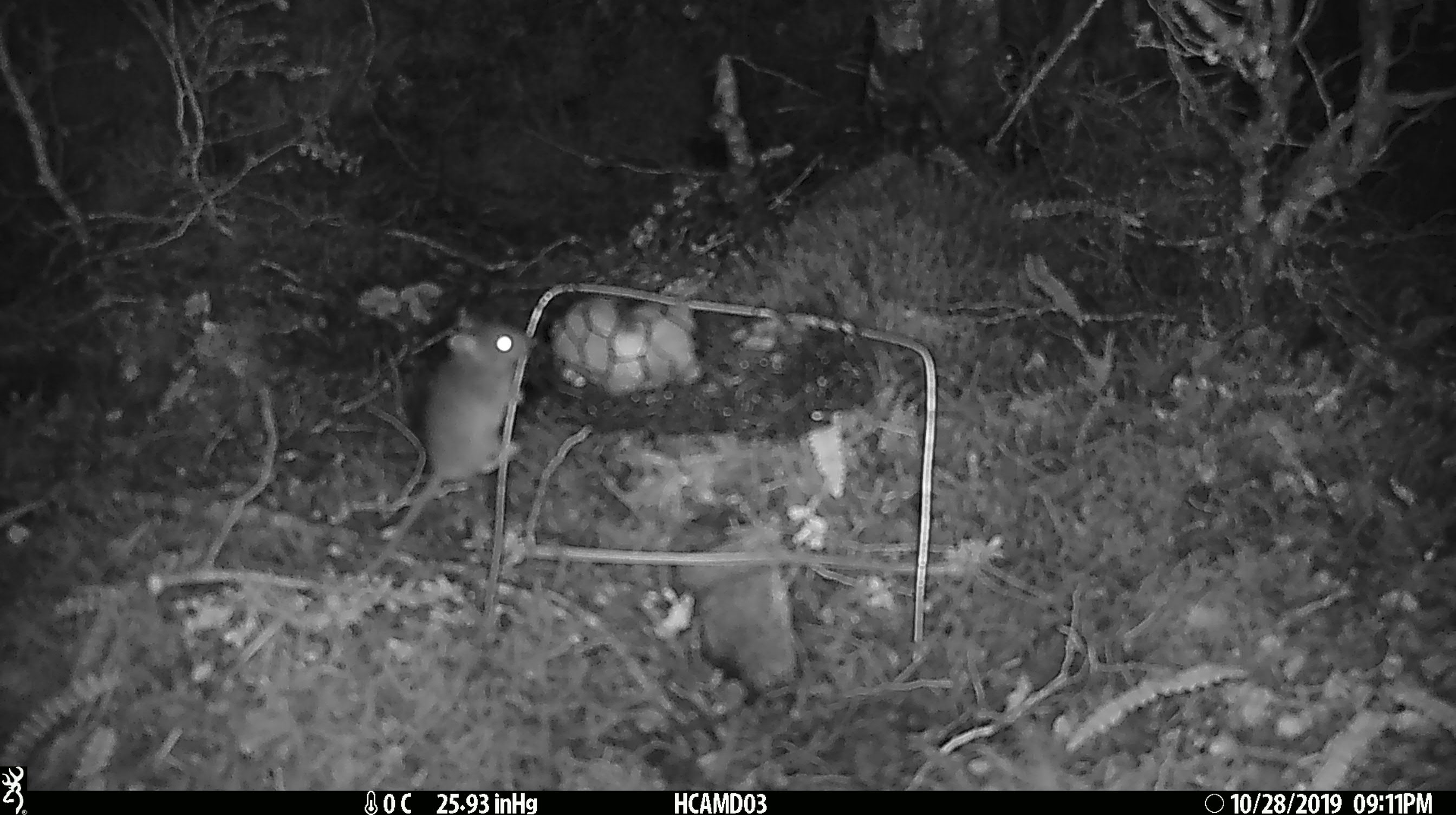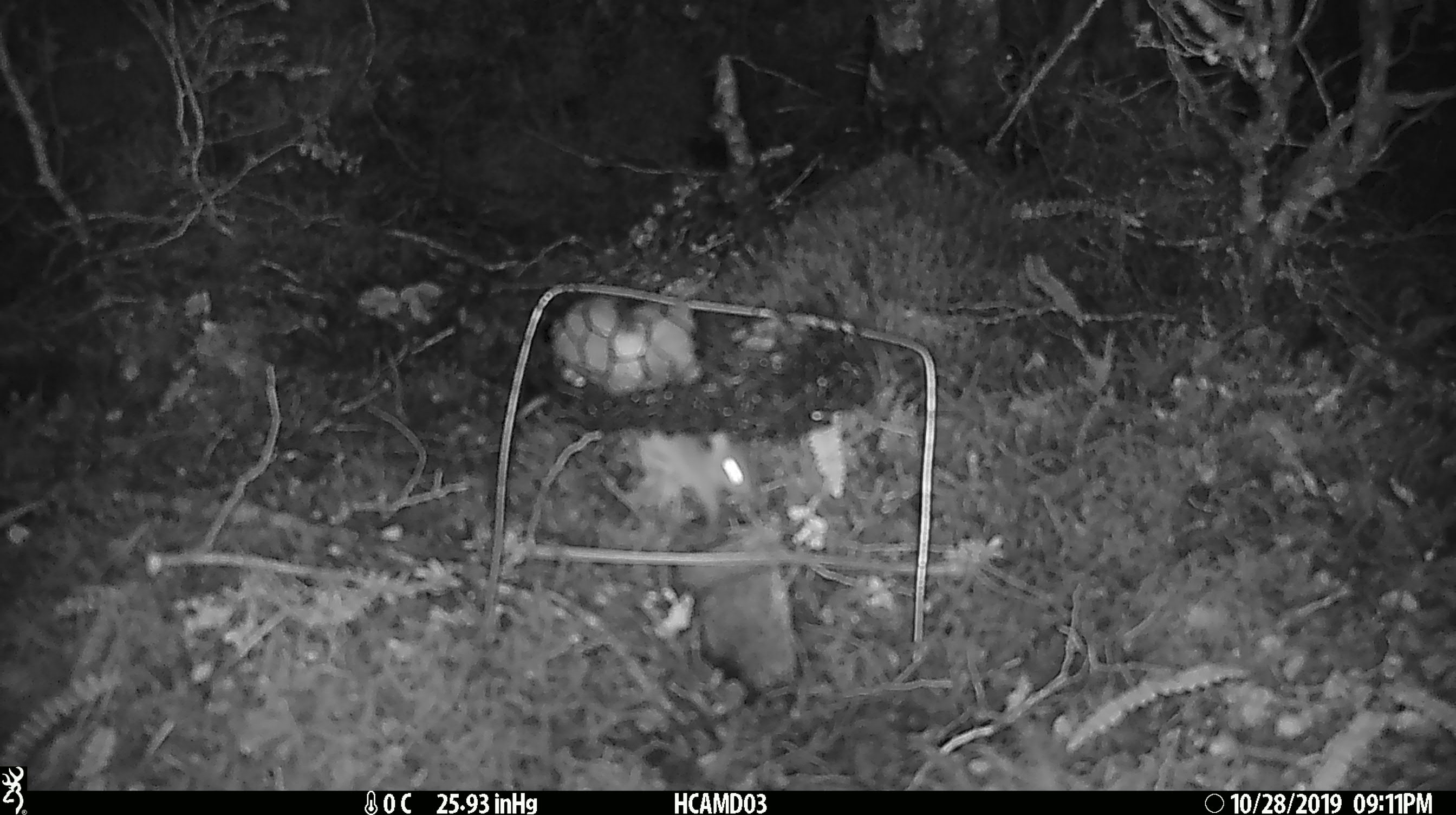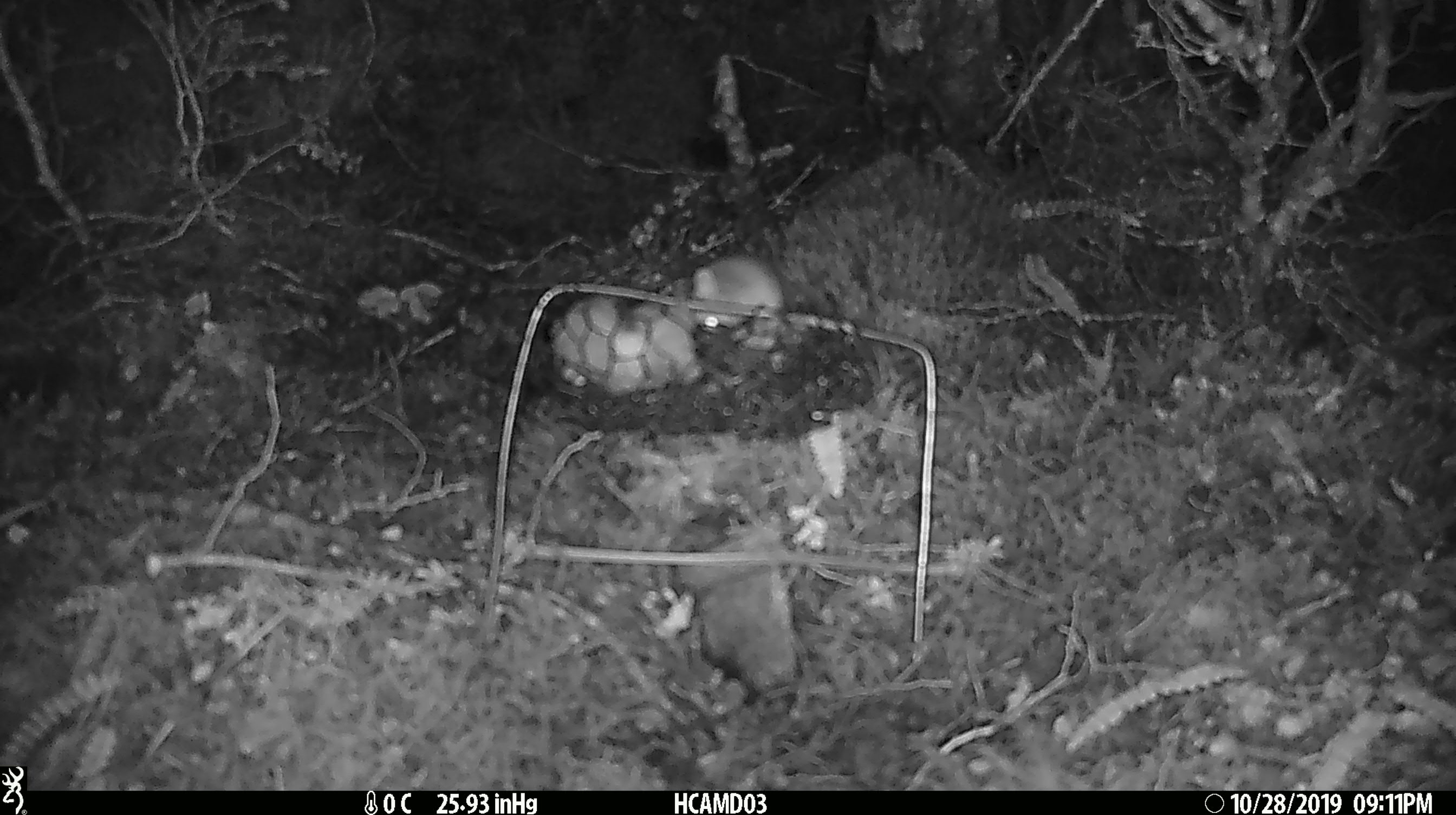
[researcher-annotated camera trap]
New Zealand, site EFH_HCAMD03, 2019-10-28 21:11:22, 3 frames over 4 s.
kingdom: Animalia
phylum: Chordata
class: Mammalia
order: Rodentia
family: Muridae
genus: Mus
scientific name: Mus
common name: mouse